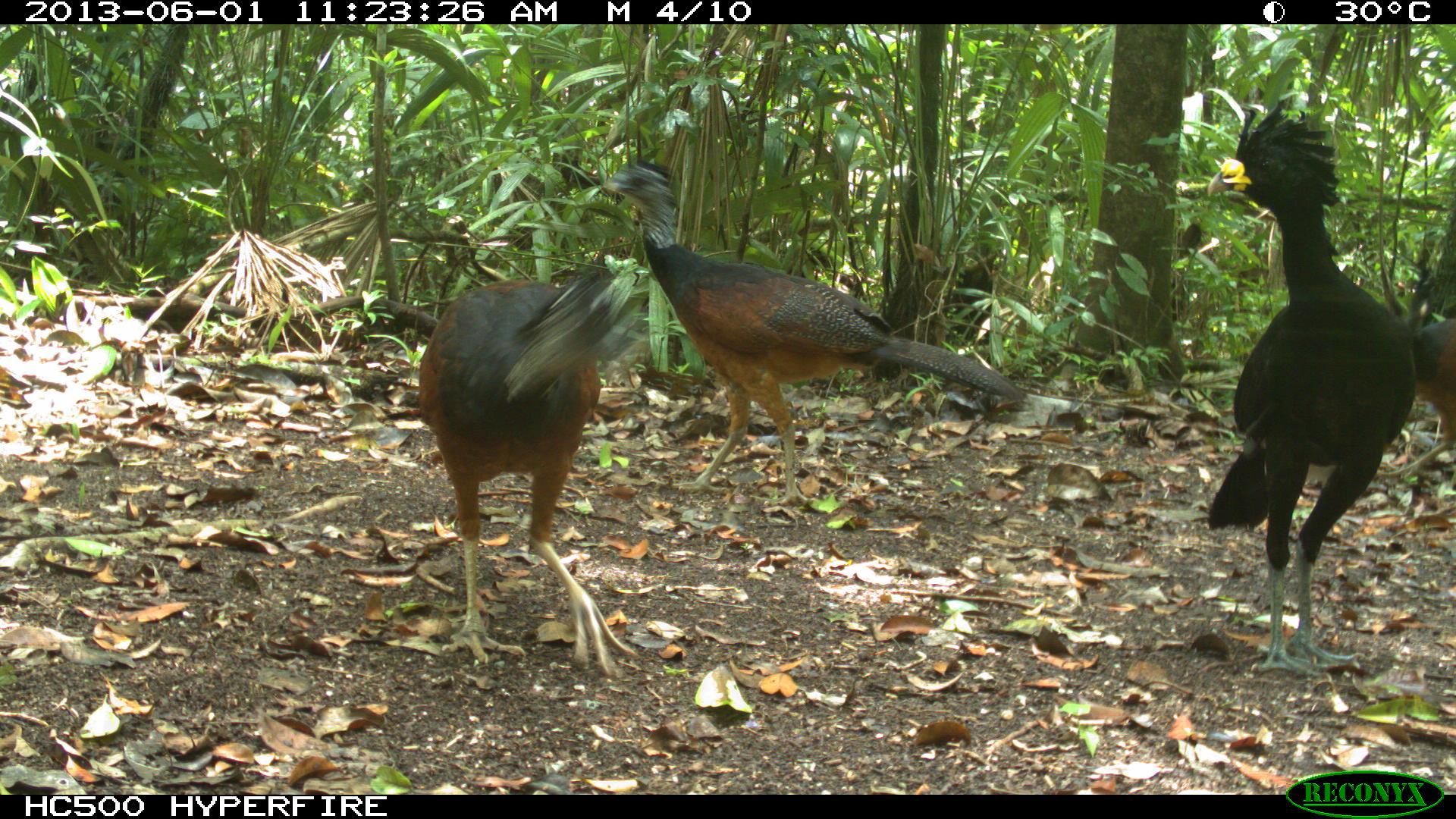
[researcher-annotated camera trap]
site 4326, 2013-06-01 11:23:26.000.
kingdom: Animalia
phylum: Chordata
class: Aves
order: Galliformes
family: Cracidae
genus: Crax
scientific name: Crax rubra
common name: great curassow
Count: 3.